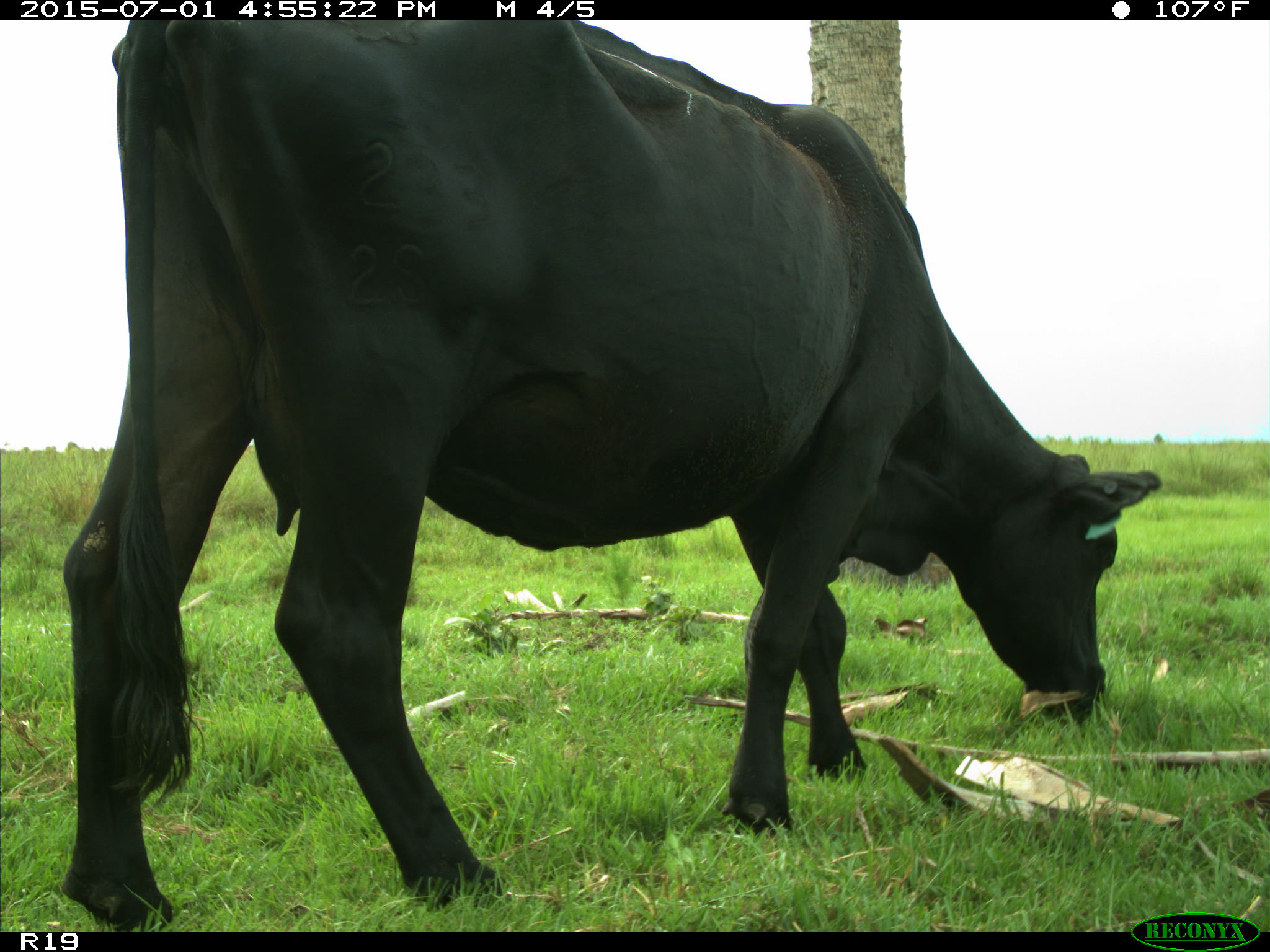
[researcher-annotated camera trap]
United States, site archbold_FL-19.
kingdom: Animalia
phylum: Chordata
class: Mammalia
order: Artiodactyla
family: Bovidae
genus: Bos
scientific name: Bos taurus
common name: domestic cow